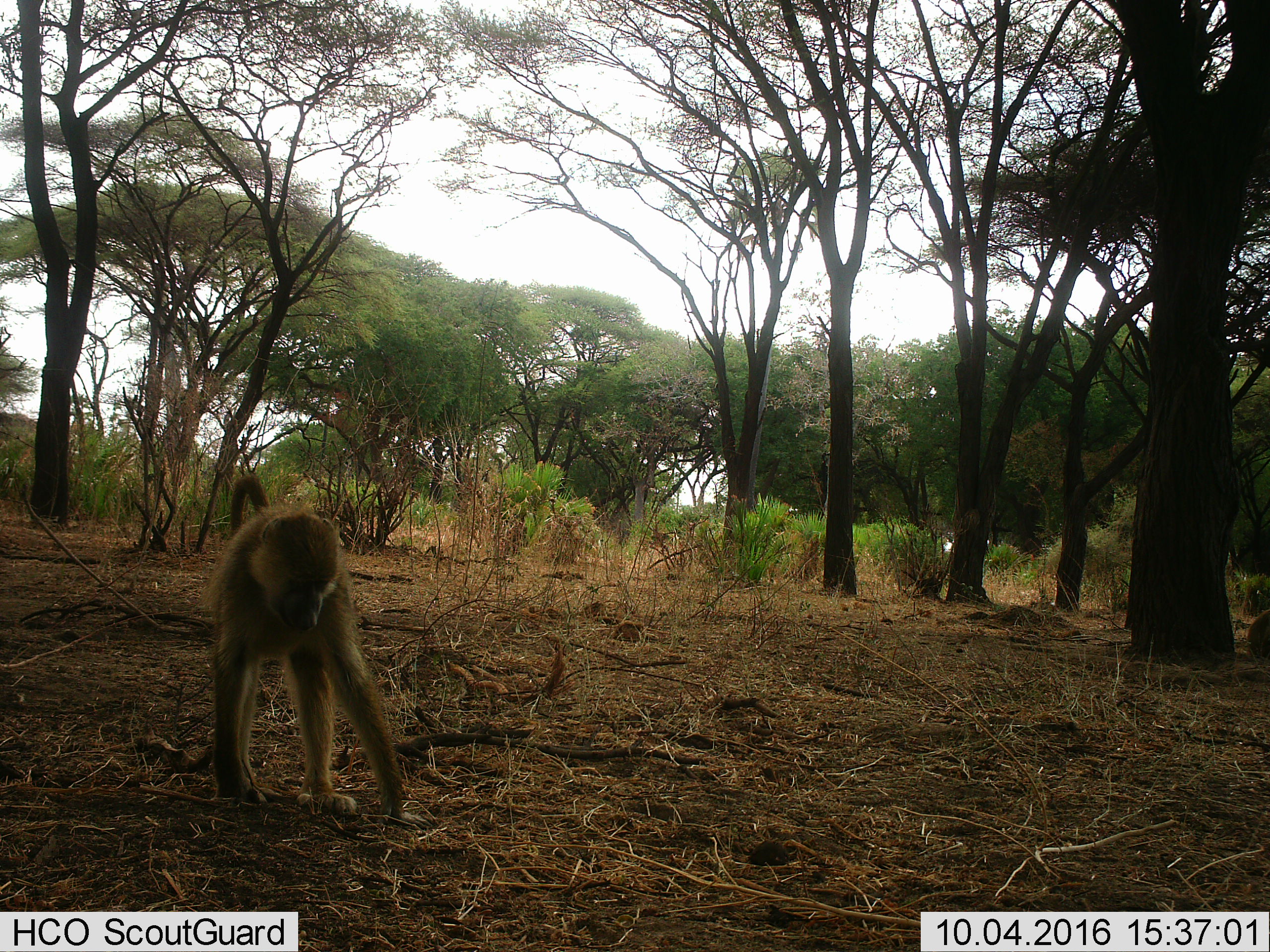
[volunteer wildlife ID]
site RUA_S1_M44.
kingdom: Animalia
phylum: Chordata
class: Mammalia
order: Primates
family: Cercopithecidae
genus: Papio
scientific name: Papio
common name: baboon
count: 1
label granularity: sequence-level